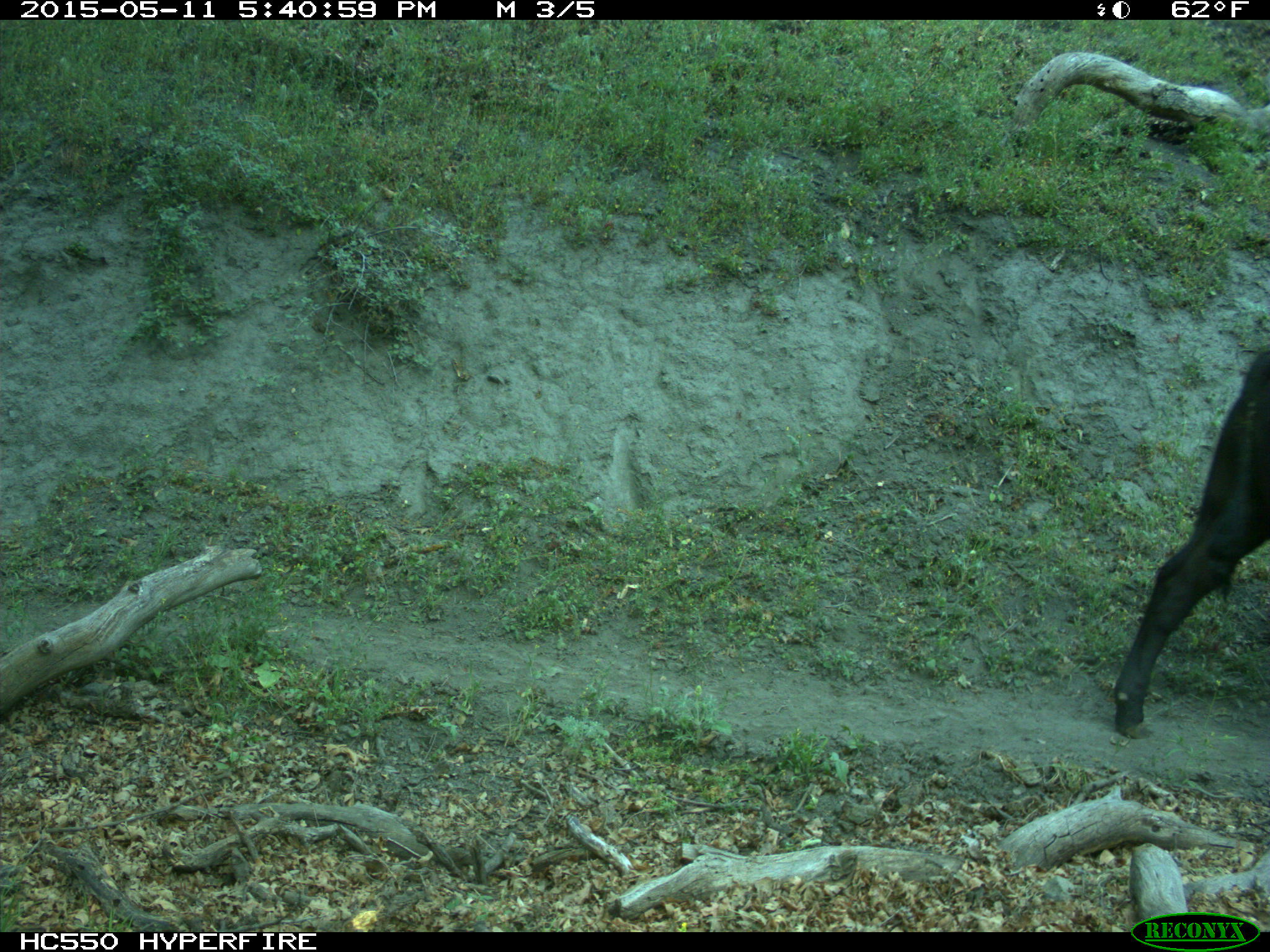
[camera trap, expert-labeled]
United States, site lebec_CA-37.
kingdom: Animalia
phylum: Chordata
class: Mammalia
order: Artiodactyla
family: Bovidae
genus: Bos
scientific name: Bos taurus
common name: domestic cow